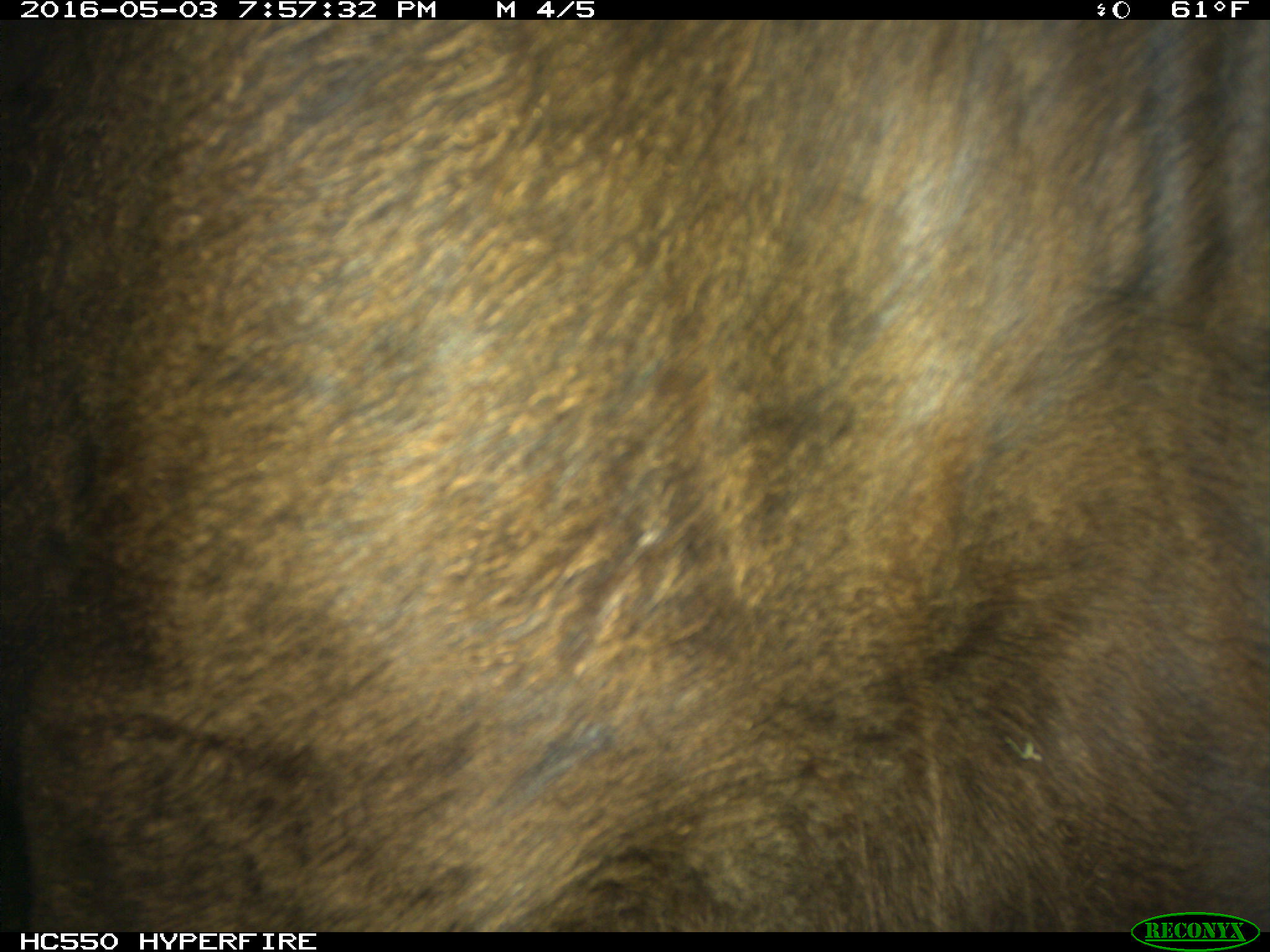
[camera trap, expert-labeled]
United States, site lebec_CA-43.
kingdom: Animalia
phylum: Chordata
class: Mammalia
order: Artiodactyla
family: Bovidae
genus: Bos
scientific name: Bos taurus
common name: domestic cow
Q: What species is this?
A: Bos taurus (domestic cow).